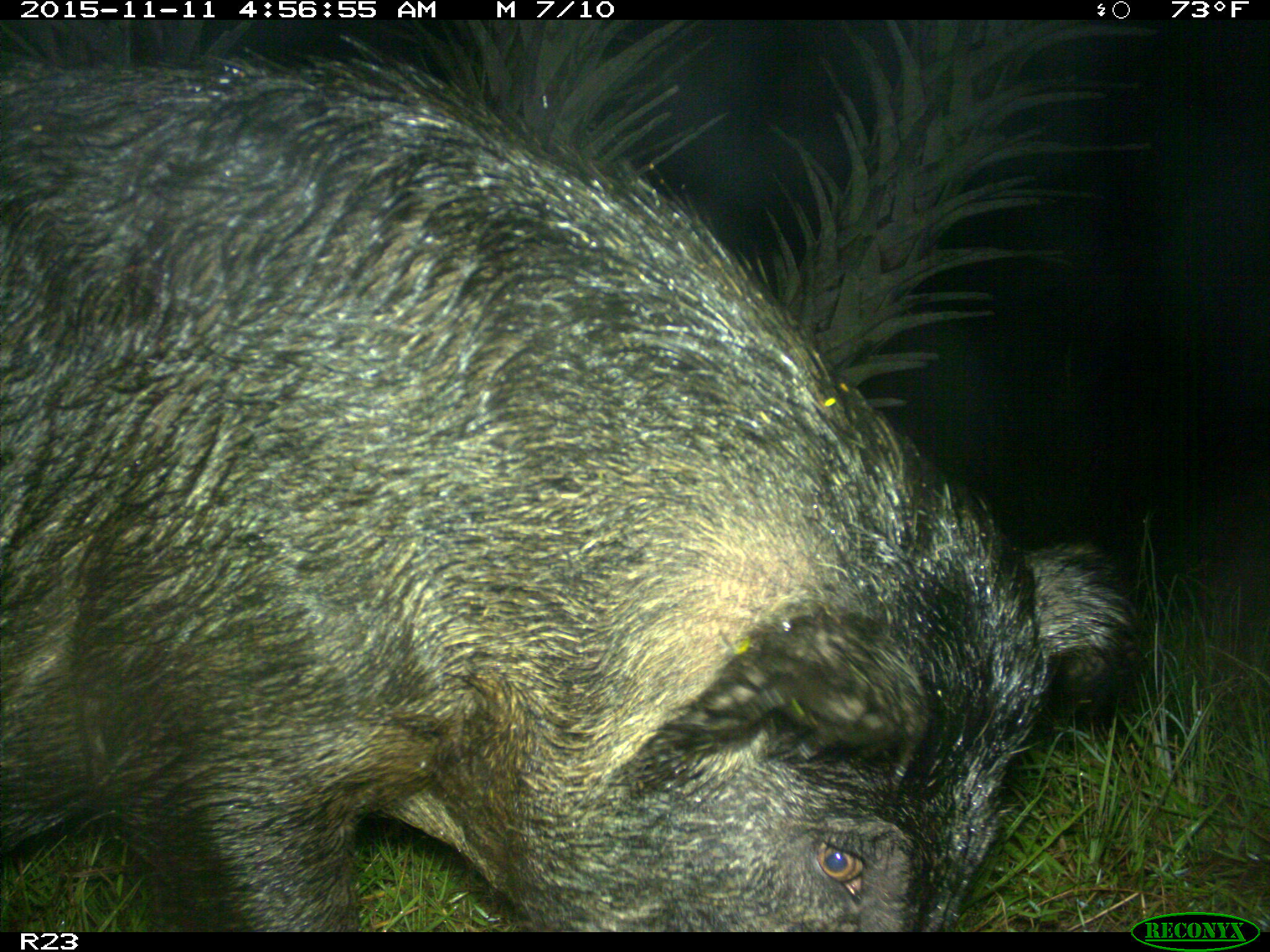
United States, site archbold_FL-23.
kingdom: Animalia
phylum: Chordata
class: Mammalia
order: Artiodactyla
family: Suidae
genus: Sus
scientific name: Sus scrofa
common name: wild boar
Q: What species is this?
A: Sus scrofa (wild boar).